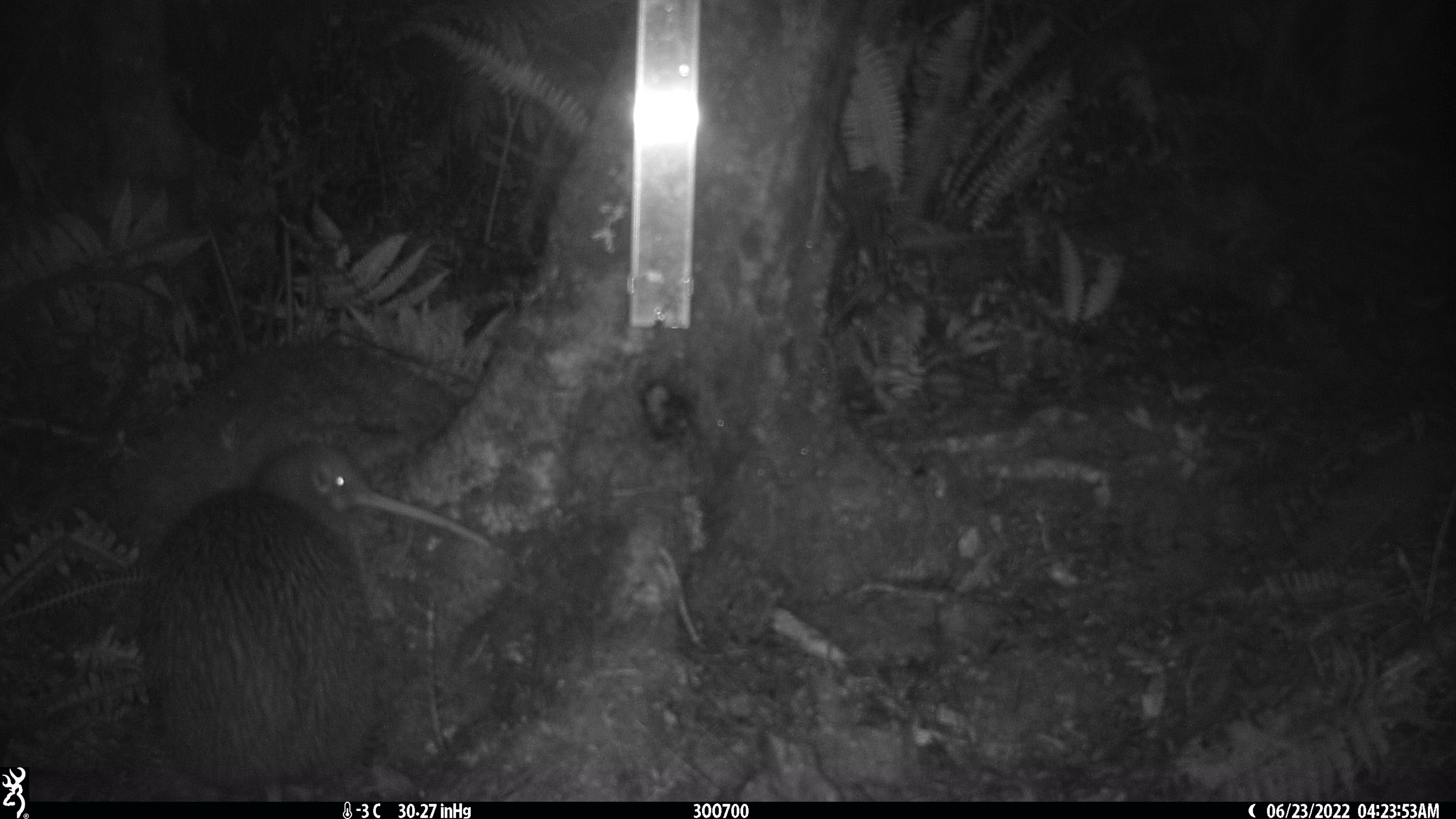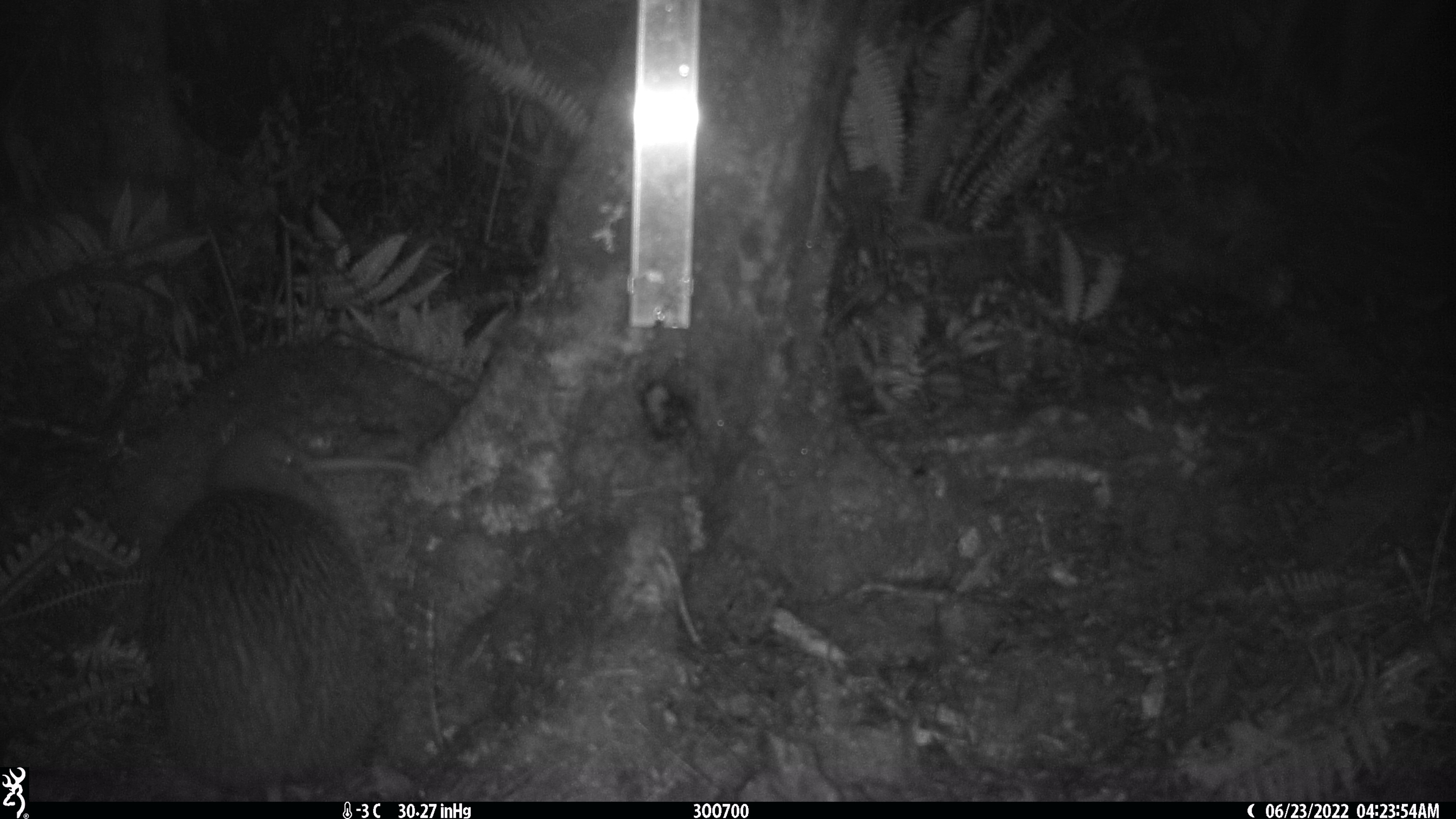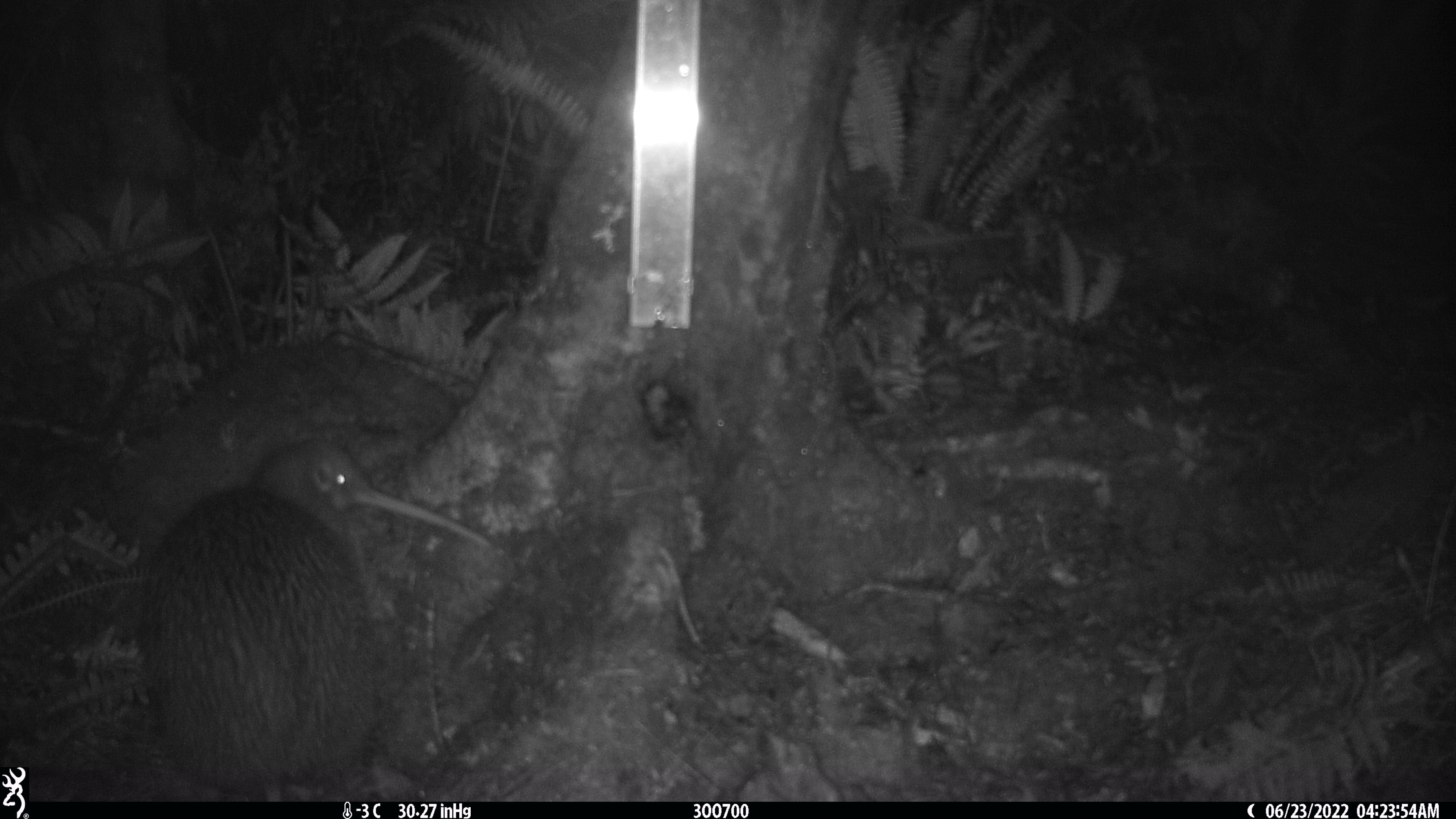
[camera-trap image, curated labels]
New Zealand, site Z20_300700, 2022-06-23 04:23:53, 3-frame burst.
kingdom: Animalia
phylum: Chordata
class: Aves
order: Apterygiformes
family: Apterygidae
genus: Apteryx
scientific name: Apteryx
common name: kiwi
Kiwi (Apteryx).